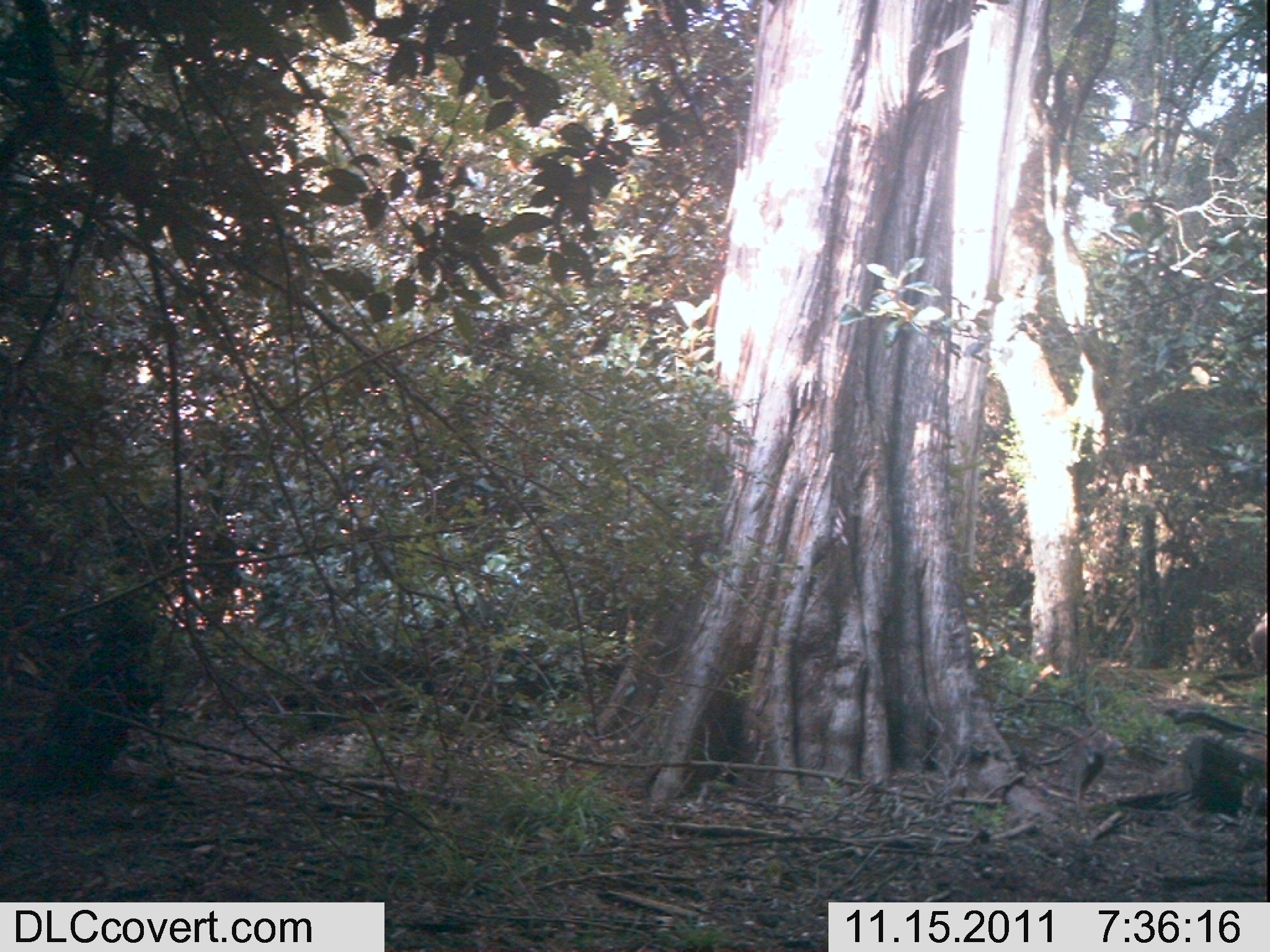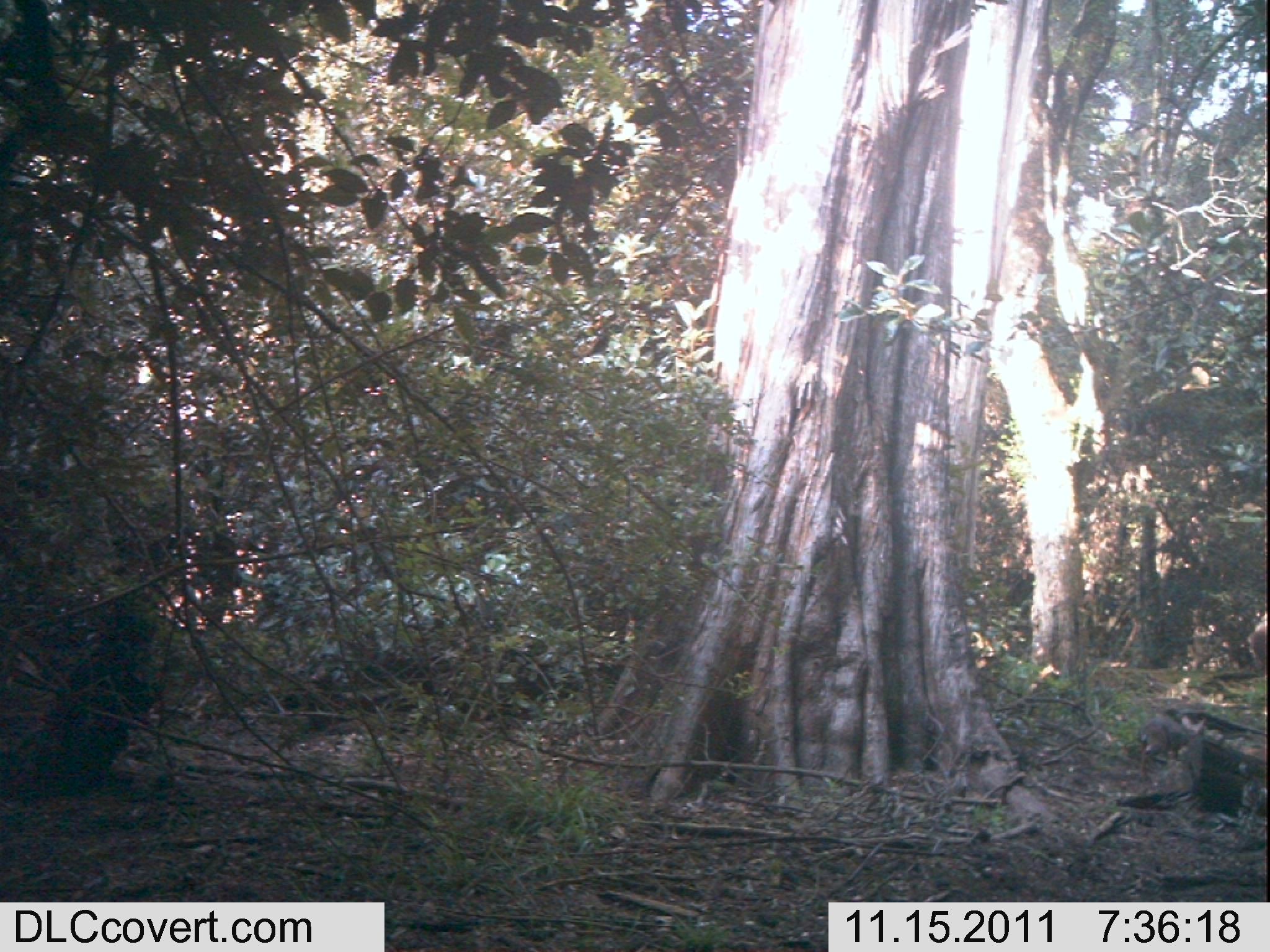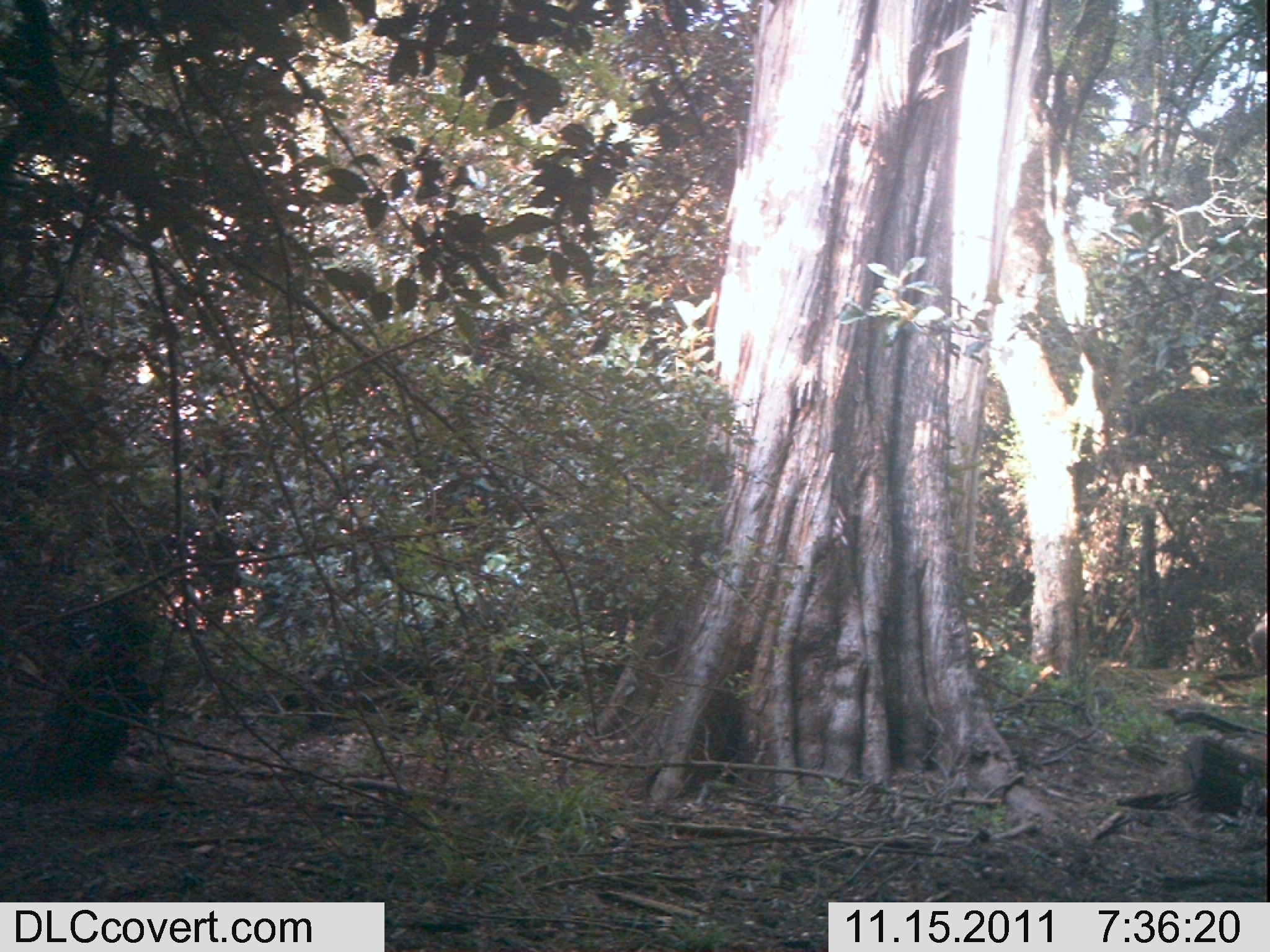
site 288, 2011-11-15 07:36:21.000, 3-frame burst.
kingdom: Animalia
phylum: Chordata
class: Mammalia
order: Artiodactyla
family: Bovidae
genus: Nesotragus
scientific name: Nesotragus moschatus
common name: suni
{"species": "Nesotragus moschatus (suni)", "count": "1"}